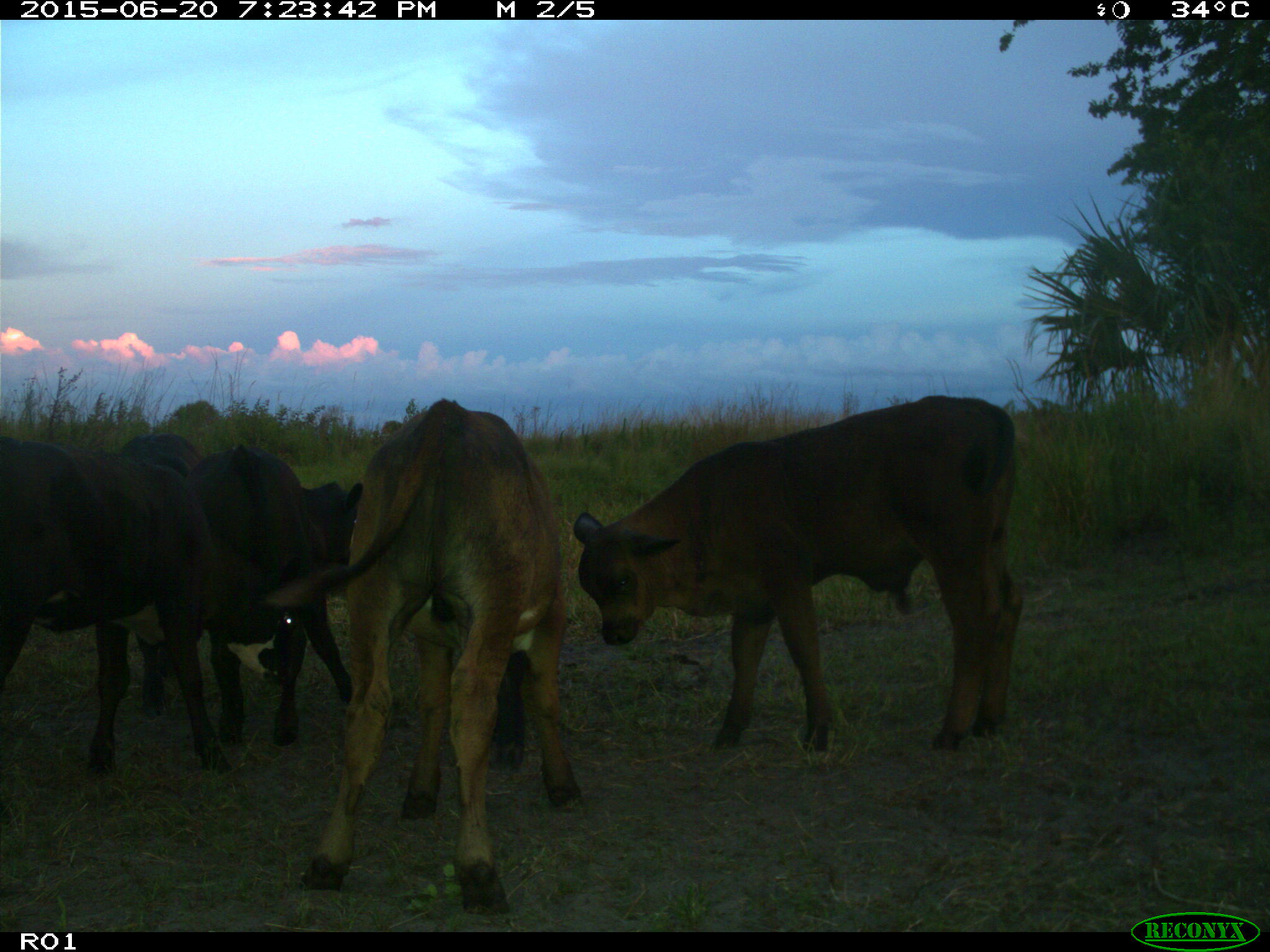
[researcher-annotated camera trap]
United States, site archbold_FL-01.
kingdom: Animalia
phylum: Chordata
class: Mammalia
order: Artiodactyla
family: Bovidae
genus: Bos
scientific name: Bos taurus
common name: domestic cow